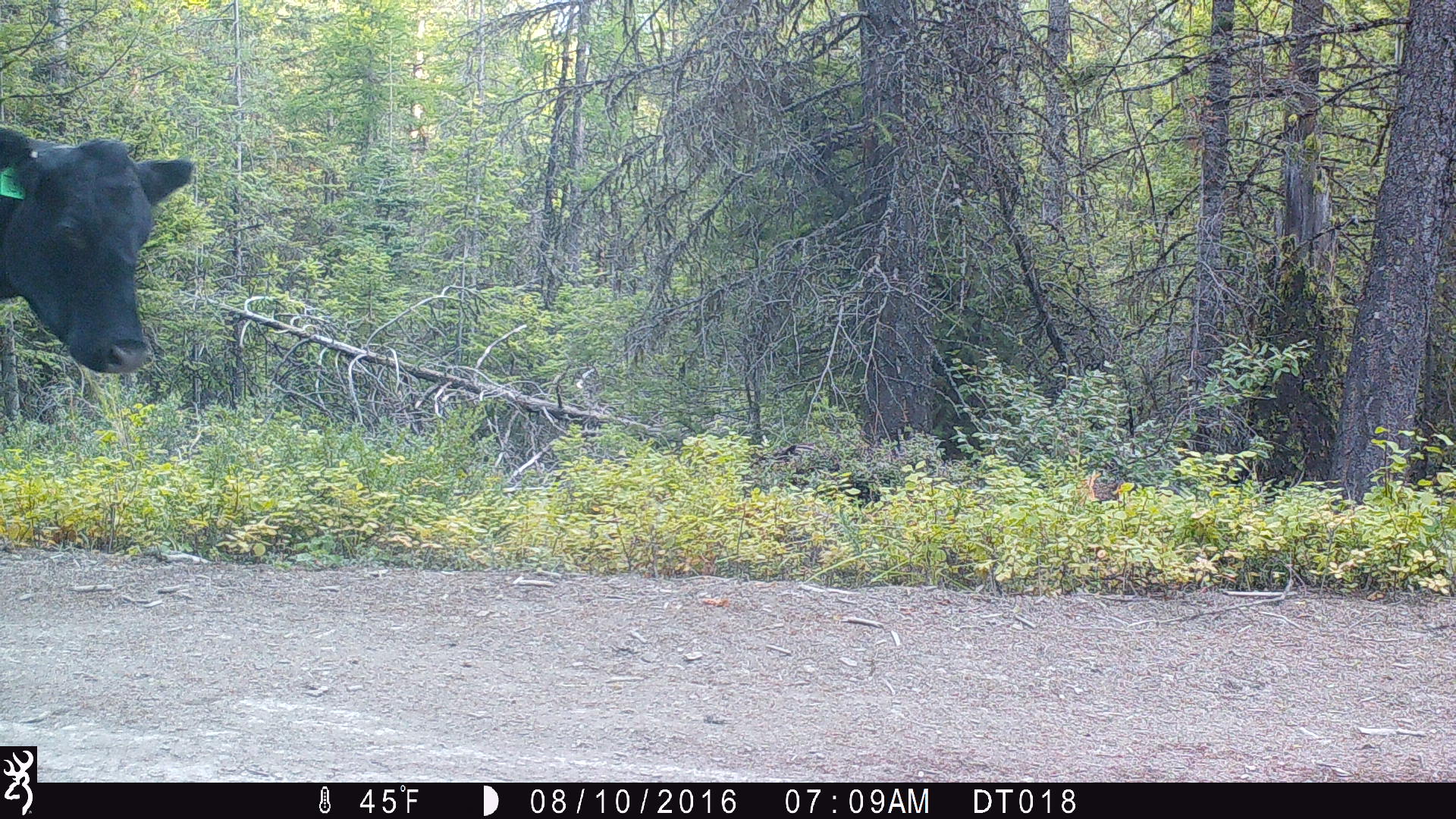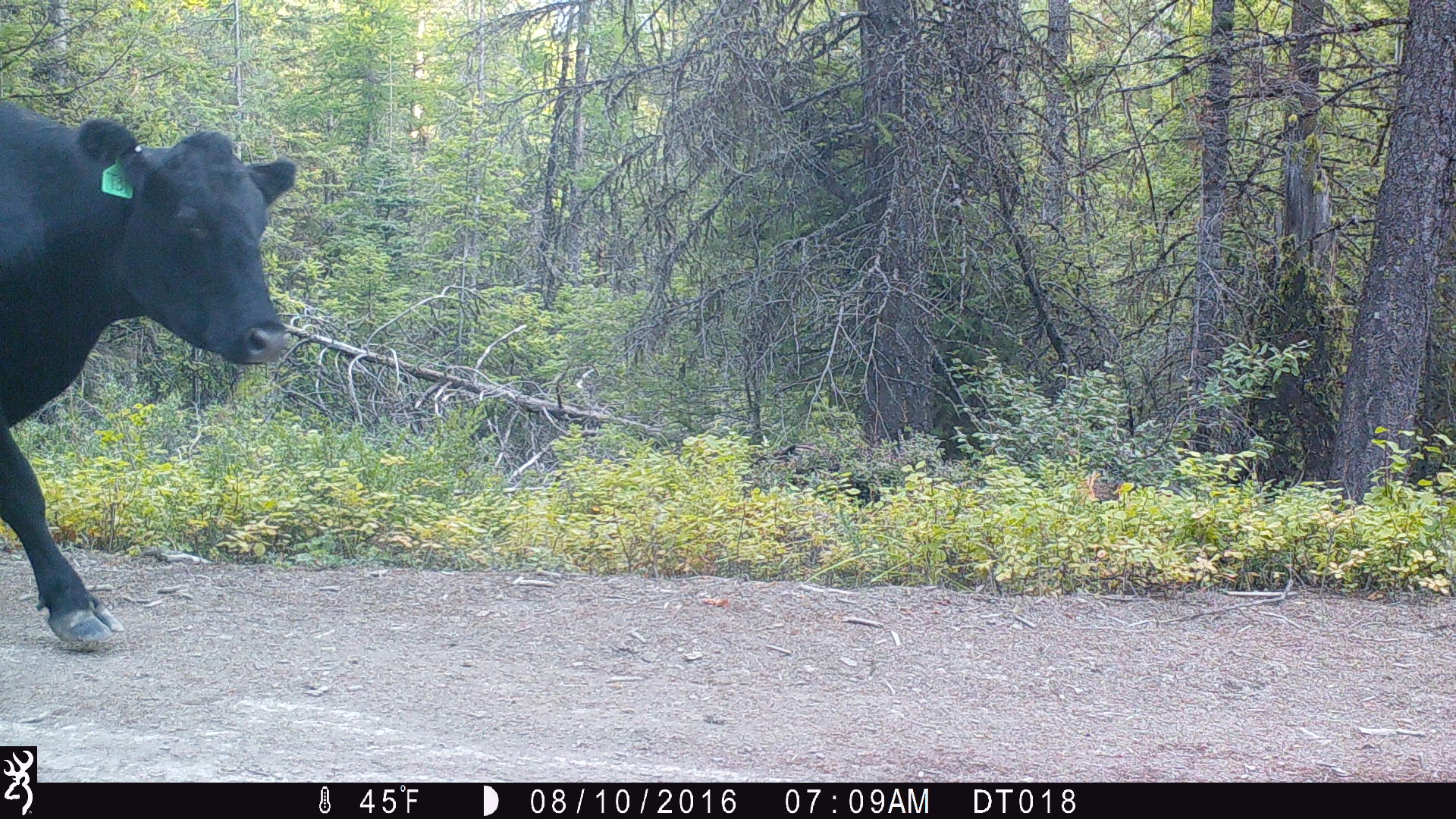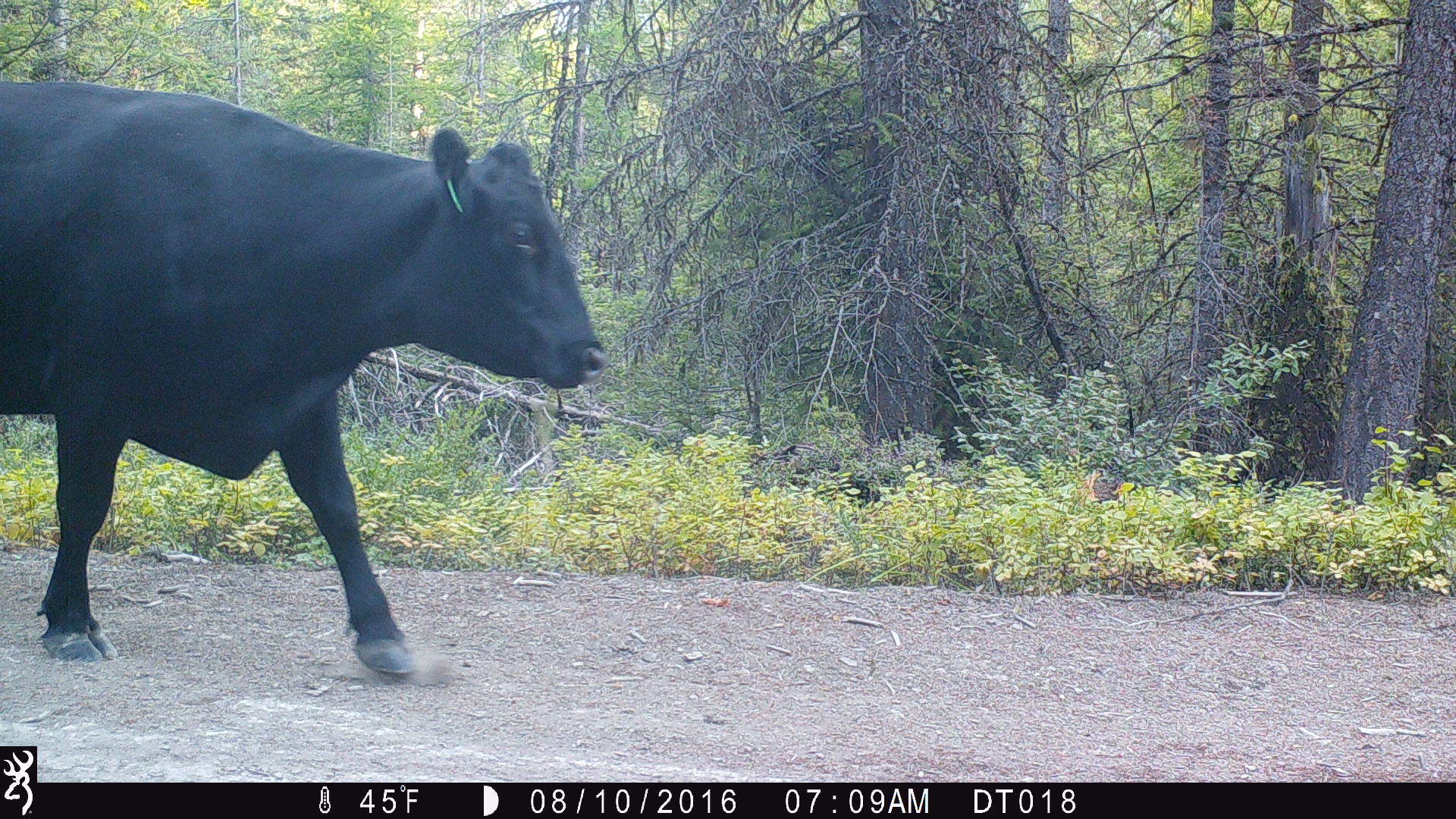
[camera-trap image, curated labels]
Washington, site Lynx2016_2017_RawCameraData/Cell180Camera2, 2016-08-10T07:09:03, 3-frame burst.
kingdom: Animalia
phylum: Chordata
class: Mammalia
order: Artiodactyla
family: Bovidae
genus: Bos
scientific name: Bos taurus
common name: domestic cattle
Domestic cattle (Bos taurus). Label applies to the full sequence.